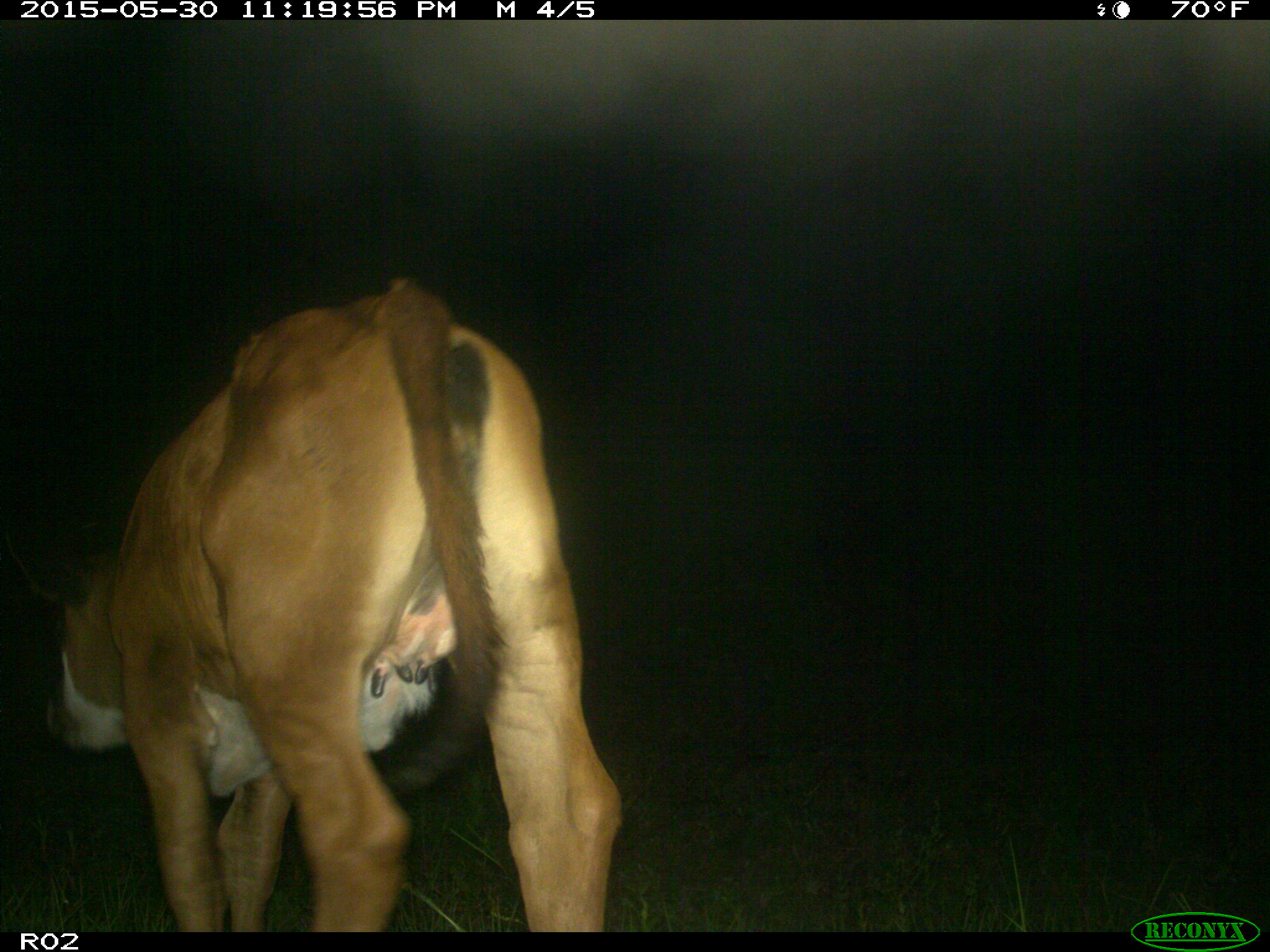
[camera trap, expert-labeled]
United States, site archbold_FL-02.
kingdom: Animalia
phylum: Chordata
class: Mammalia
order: Artiodactyla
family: Bovidae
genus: Bos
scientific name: Bos taurus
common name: domestic cow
Bos taurus (domestic cow).